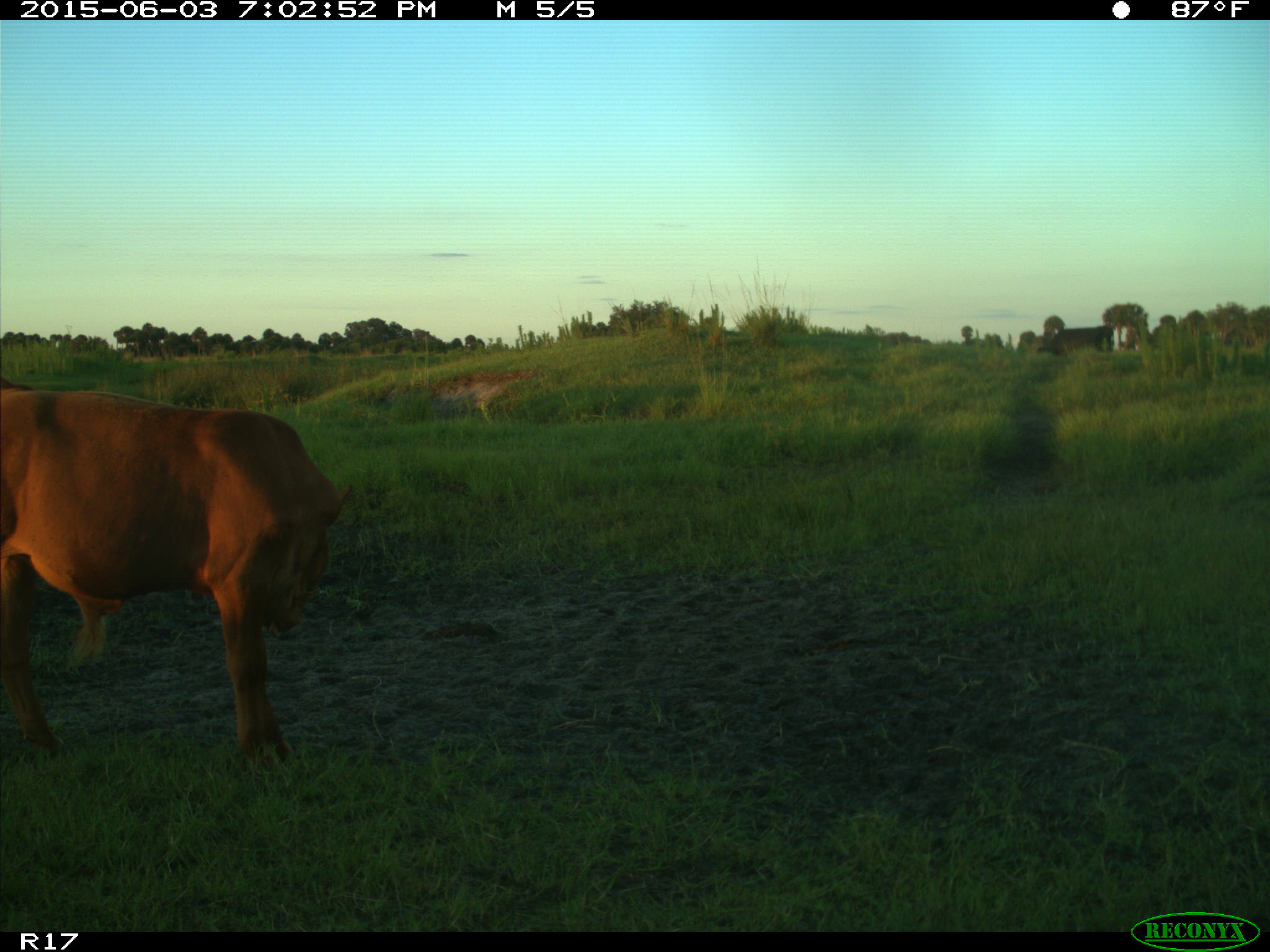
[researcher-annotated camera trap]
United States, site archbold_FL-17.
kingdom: Animalia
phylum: Chordata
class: Mammalia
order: Artiodactyla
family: Bovidae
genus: Bos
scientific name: Bos taurus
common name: domestic cow